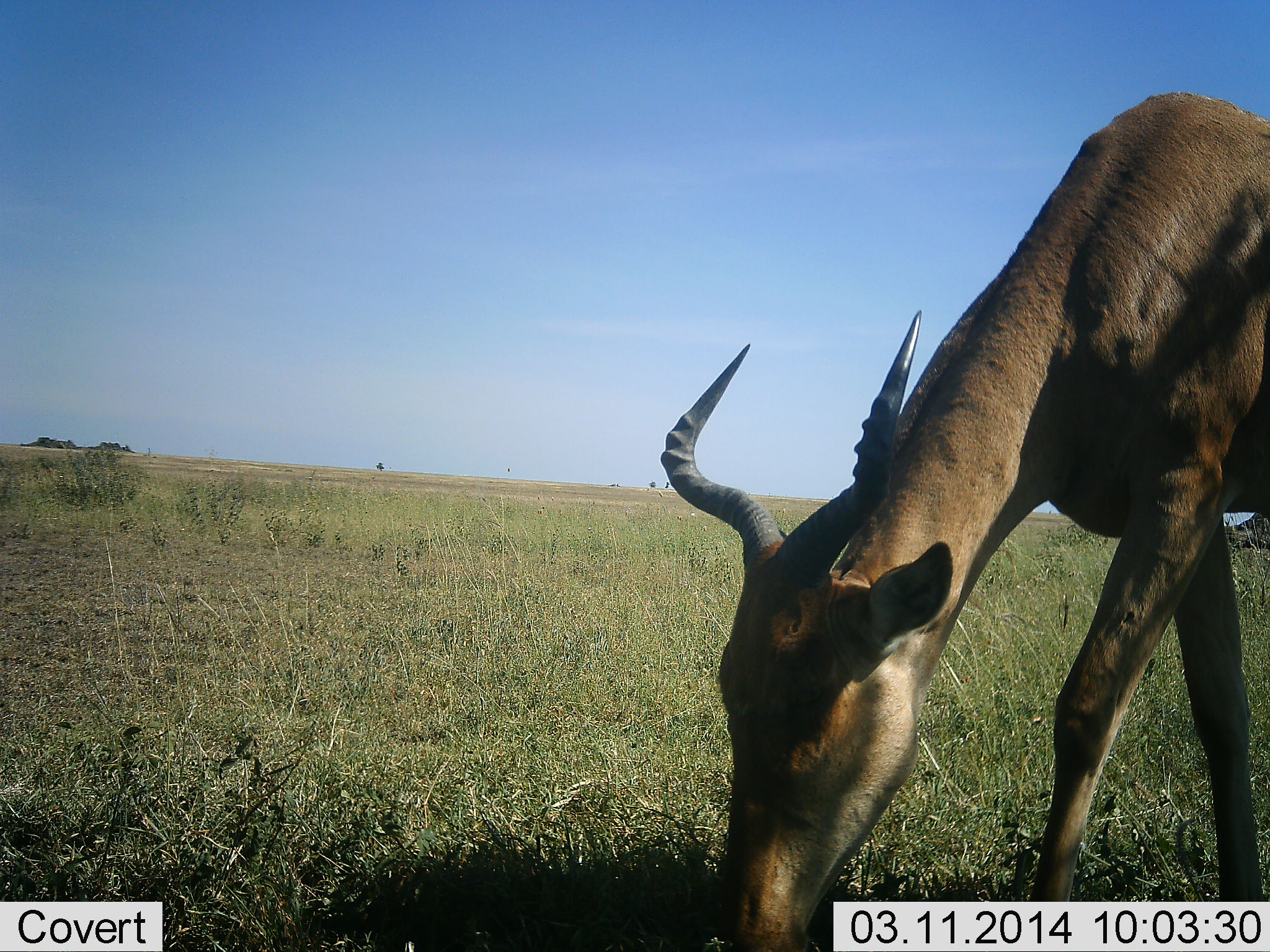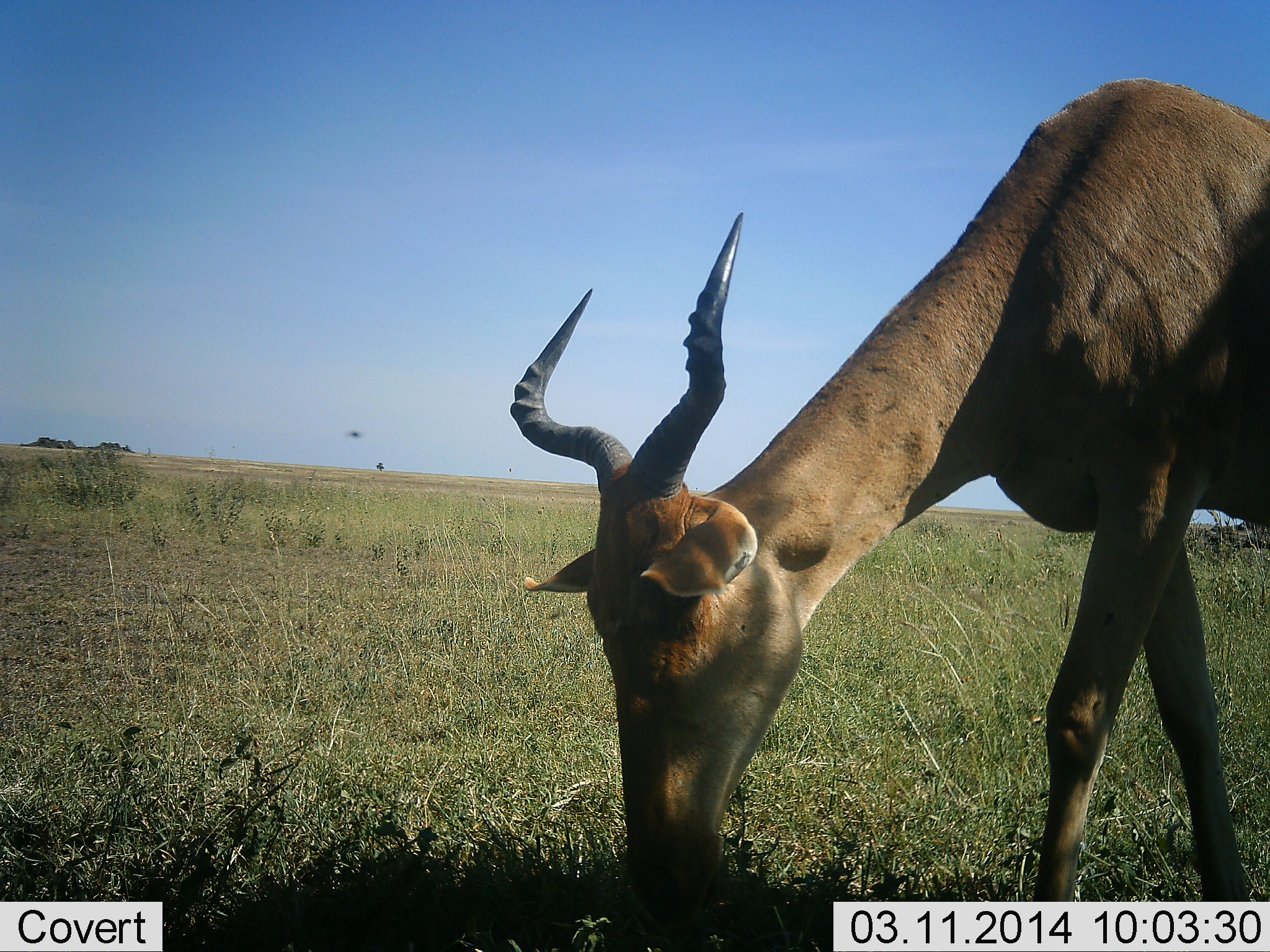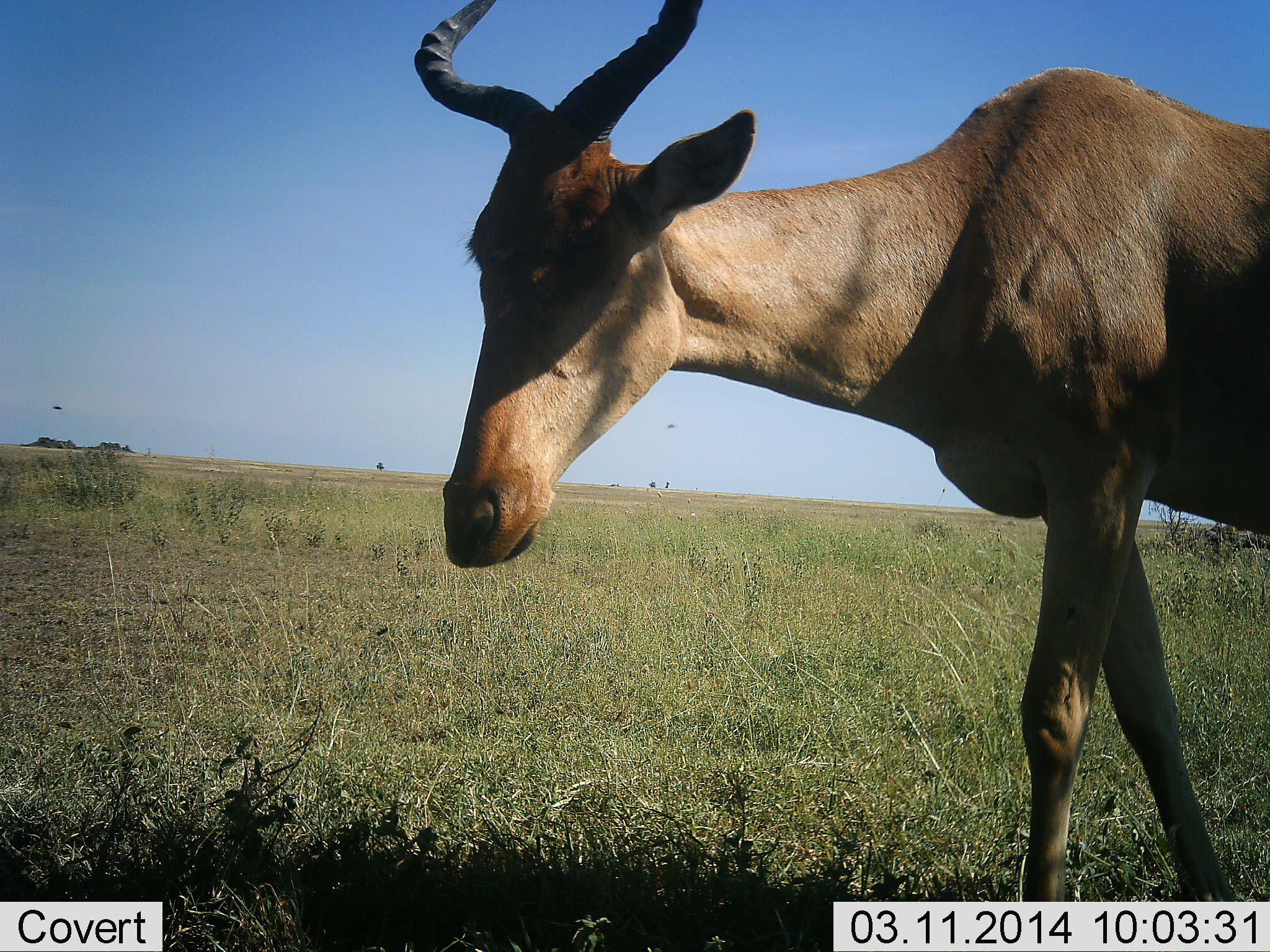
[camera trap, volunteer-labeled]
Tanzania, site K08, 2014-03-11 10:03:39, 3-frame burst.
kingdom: Animalia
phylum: Chordata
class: Mammalia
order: Artiodactyla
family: Bovidae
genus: Alcelaphus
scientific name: Alcelaphus buselaphus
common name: hartebeest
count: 1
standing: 30%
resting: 0%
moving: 10%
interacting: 0%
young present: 0%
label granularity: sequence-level